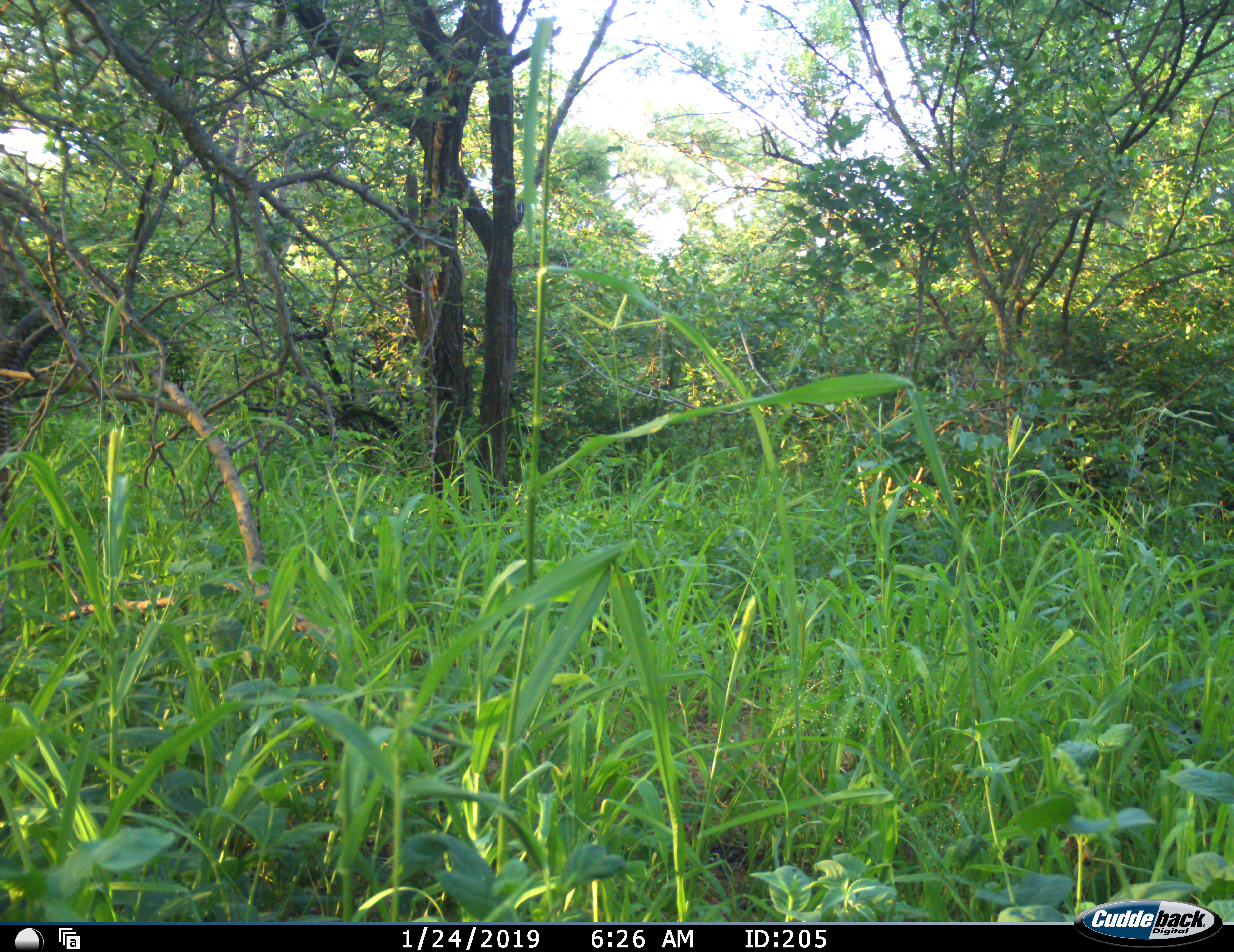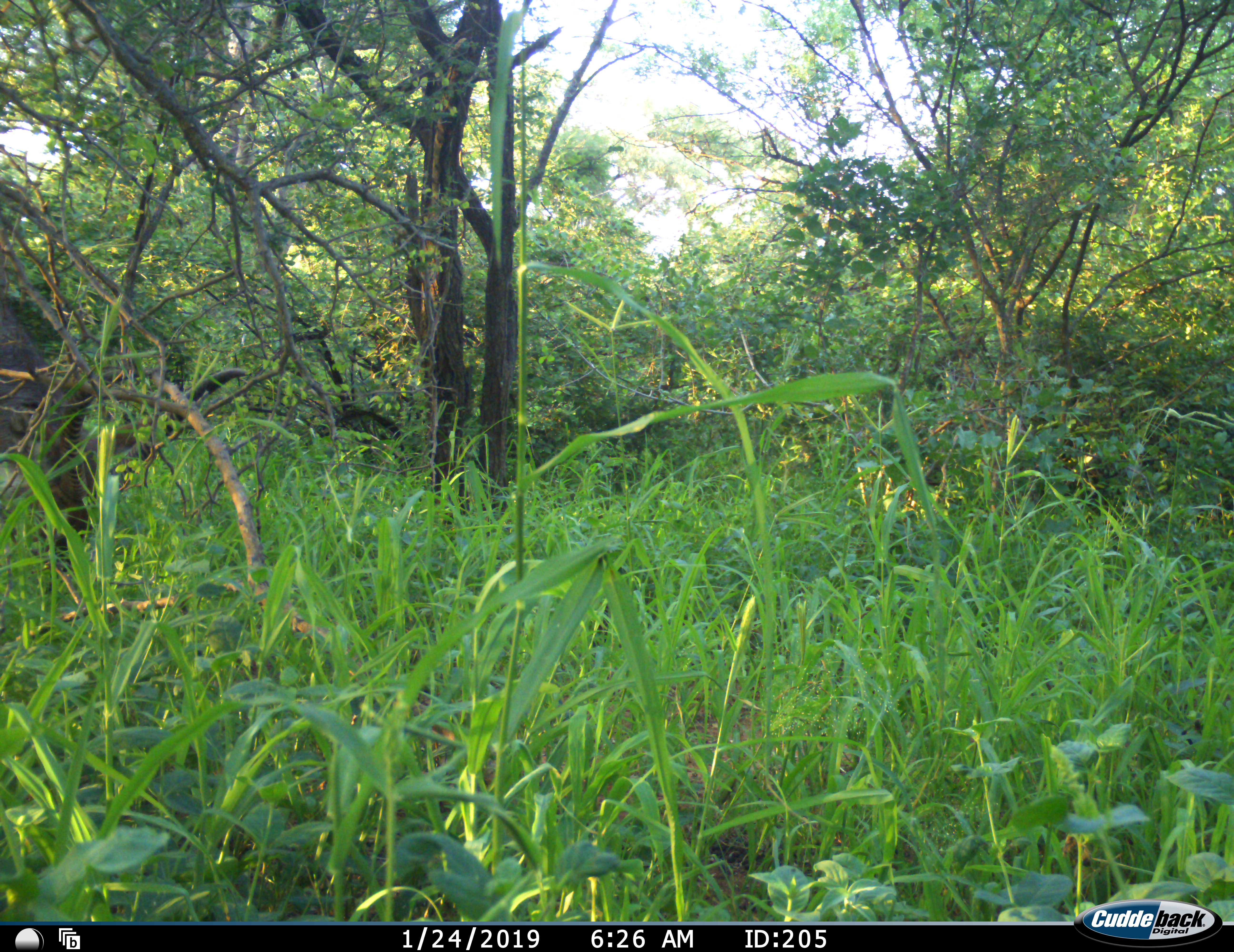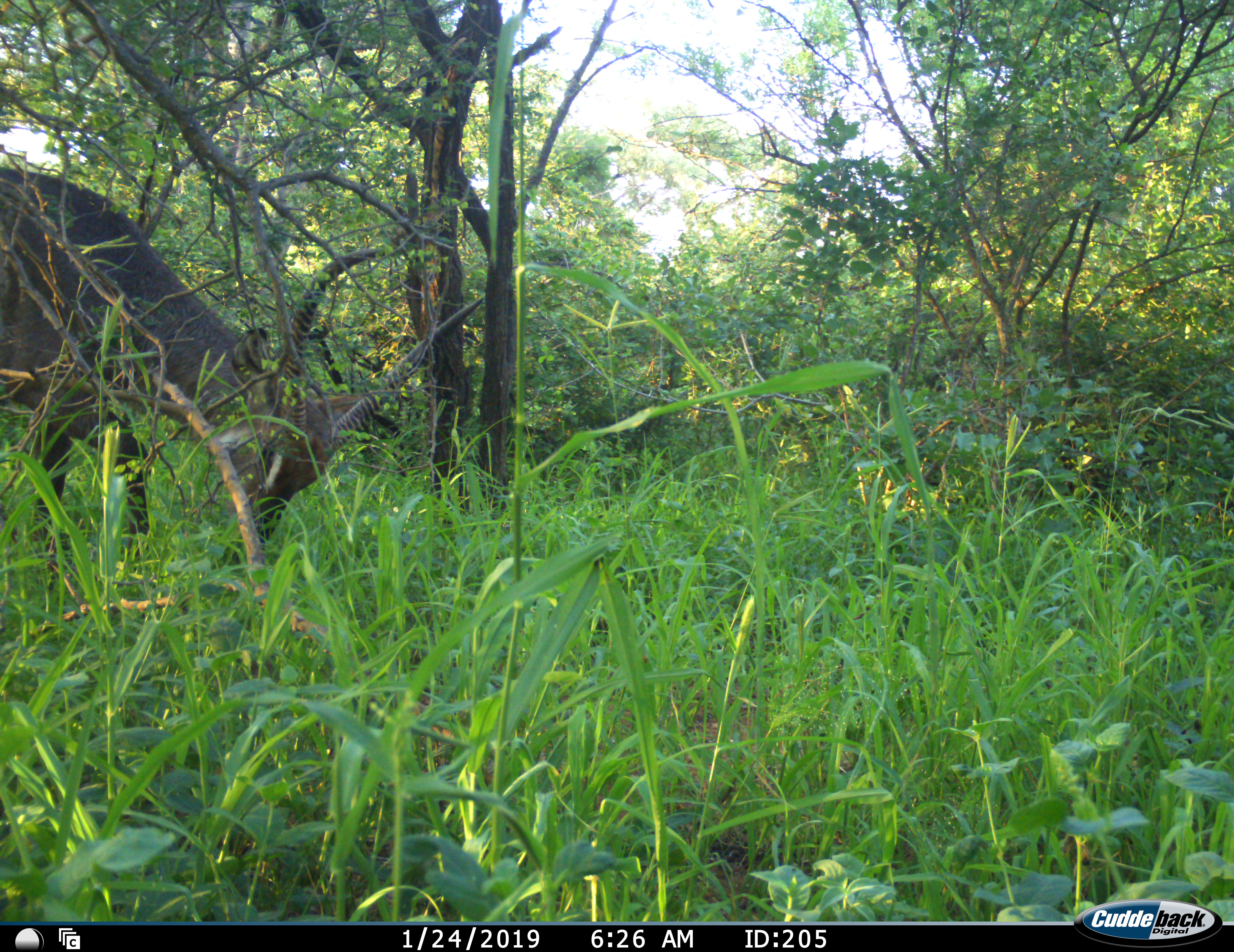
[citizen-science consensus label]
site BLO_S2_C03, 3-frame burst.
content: unidentified animal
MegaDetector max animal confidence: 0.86